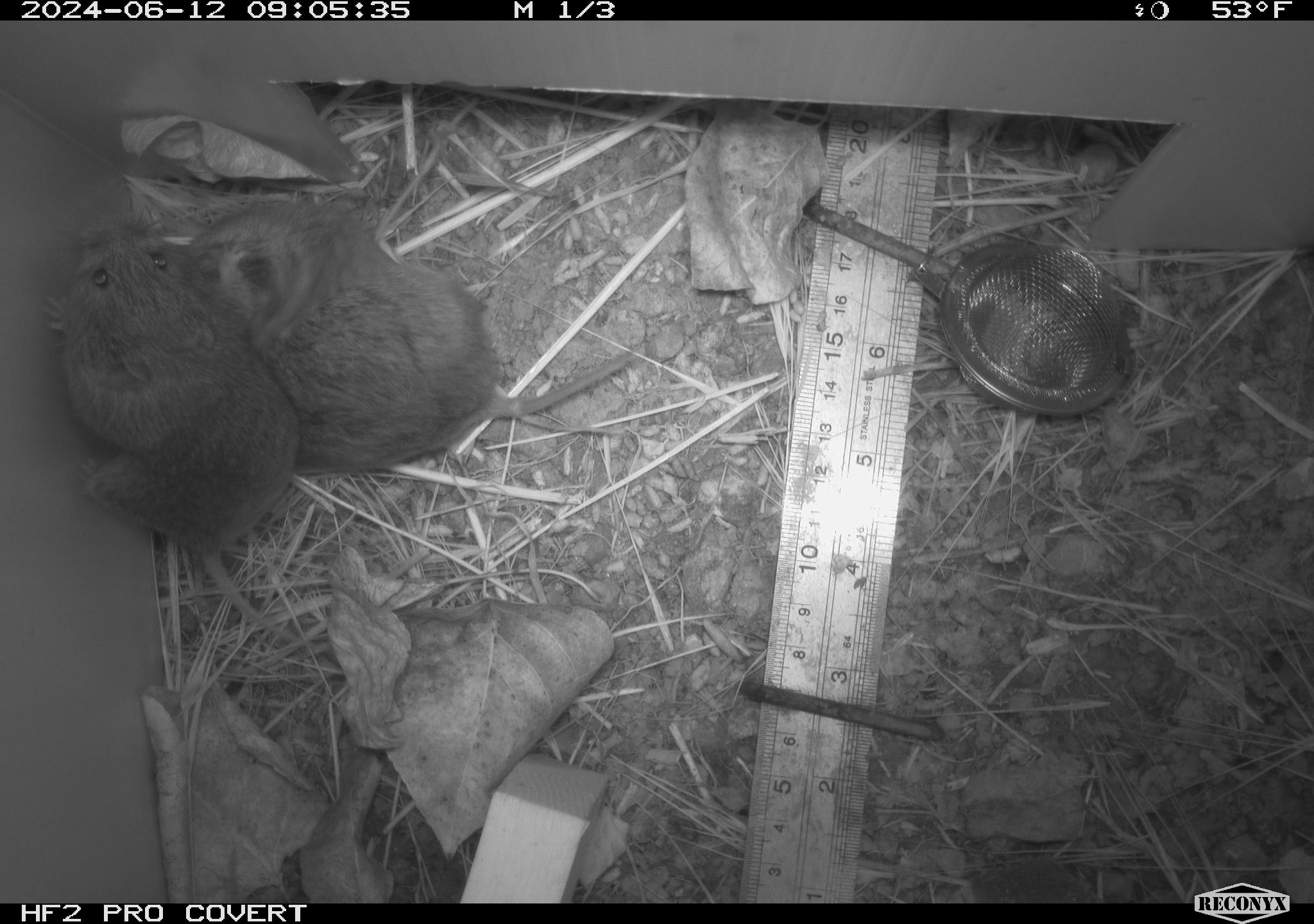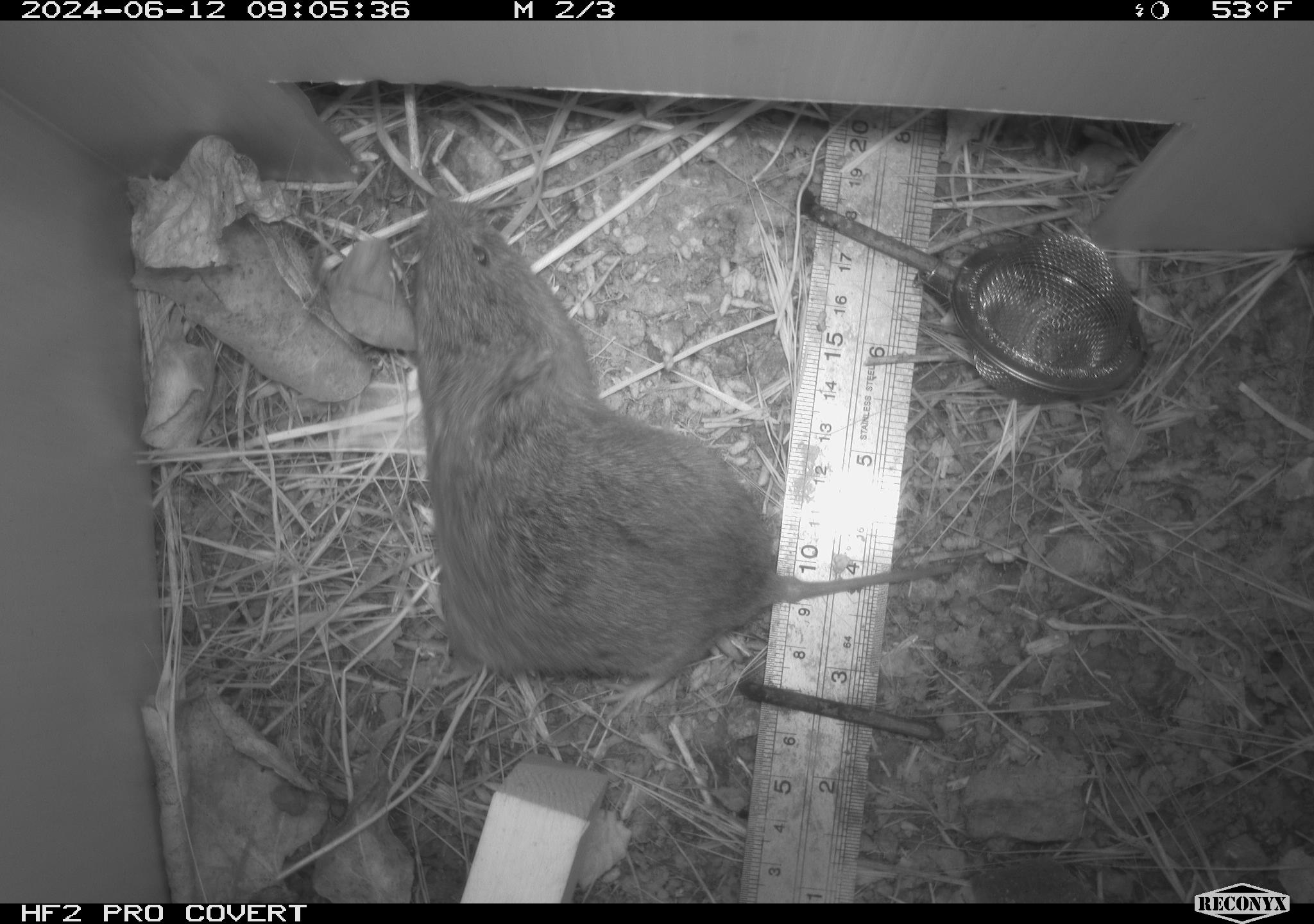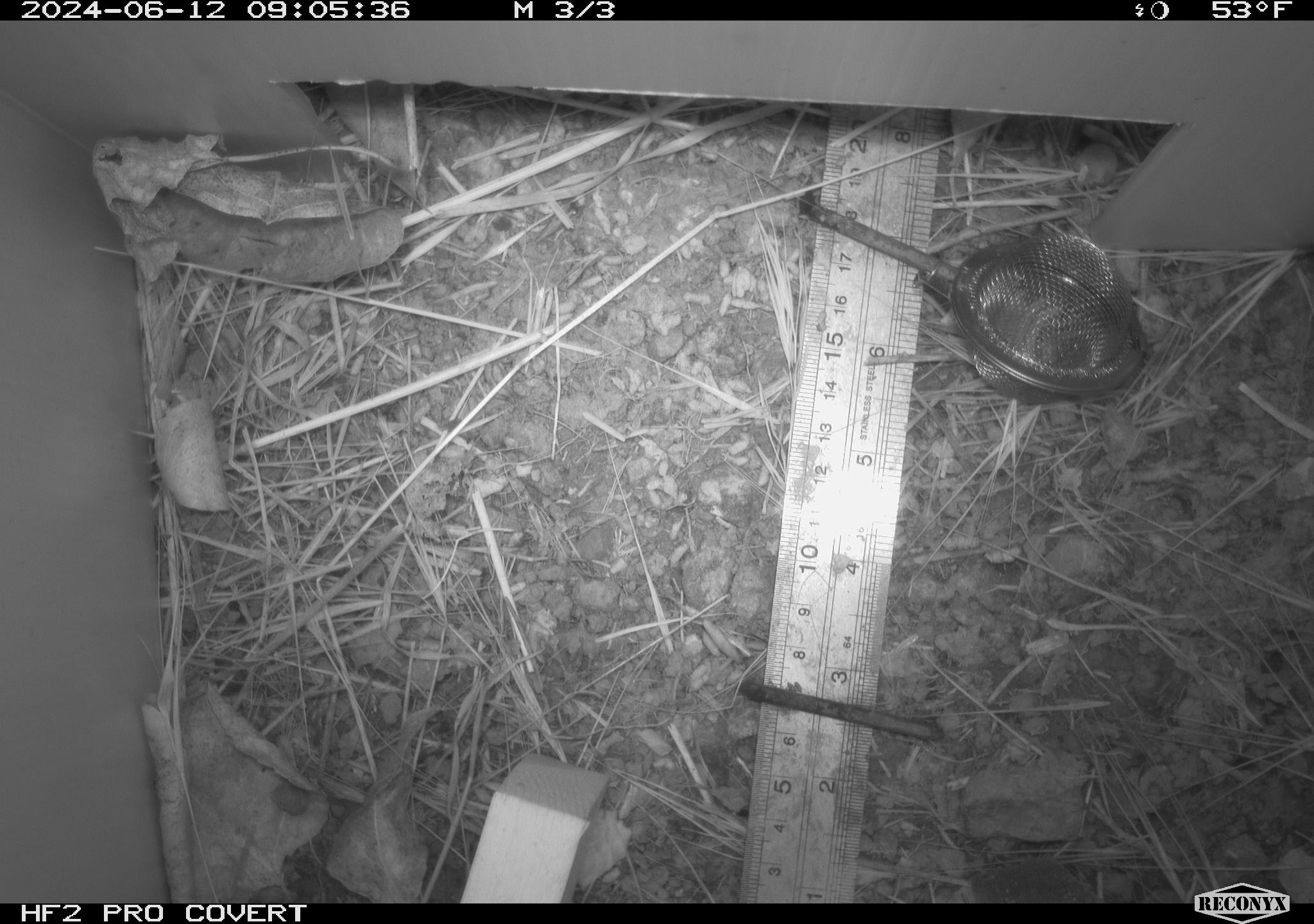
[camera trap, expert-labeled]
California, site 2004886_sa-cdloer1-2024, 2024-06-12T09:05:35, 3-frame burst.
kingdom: Animalia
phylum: Chordata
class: Mammalia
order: Rodentia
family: Cricetidae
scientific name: Arvicolinae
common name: voles, lemmings, and muskrats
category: arvicolinae subfamily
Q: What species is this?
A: Arvicolinae subfamily (voles, lemmings, and muskrats) (Arvicolinae).